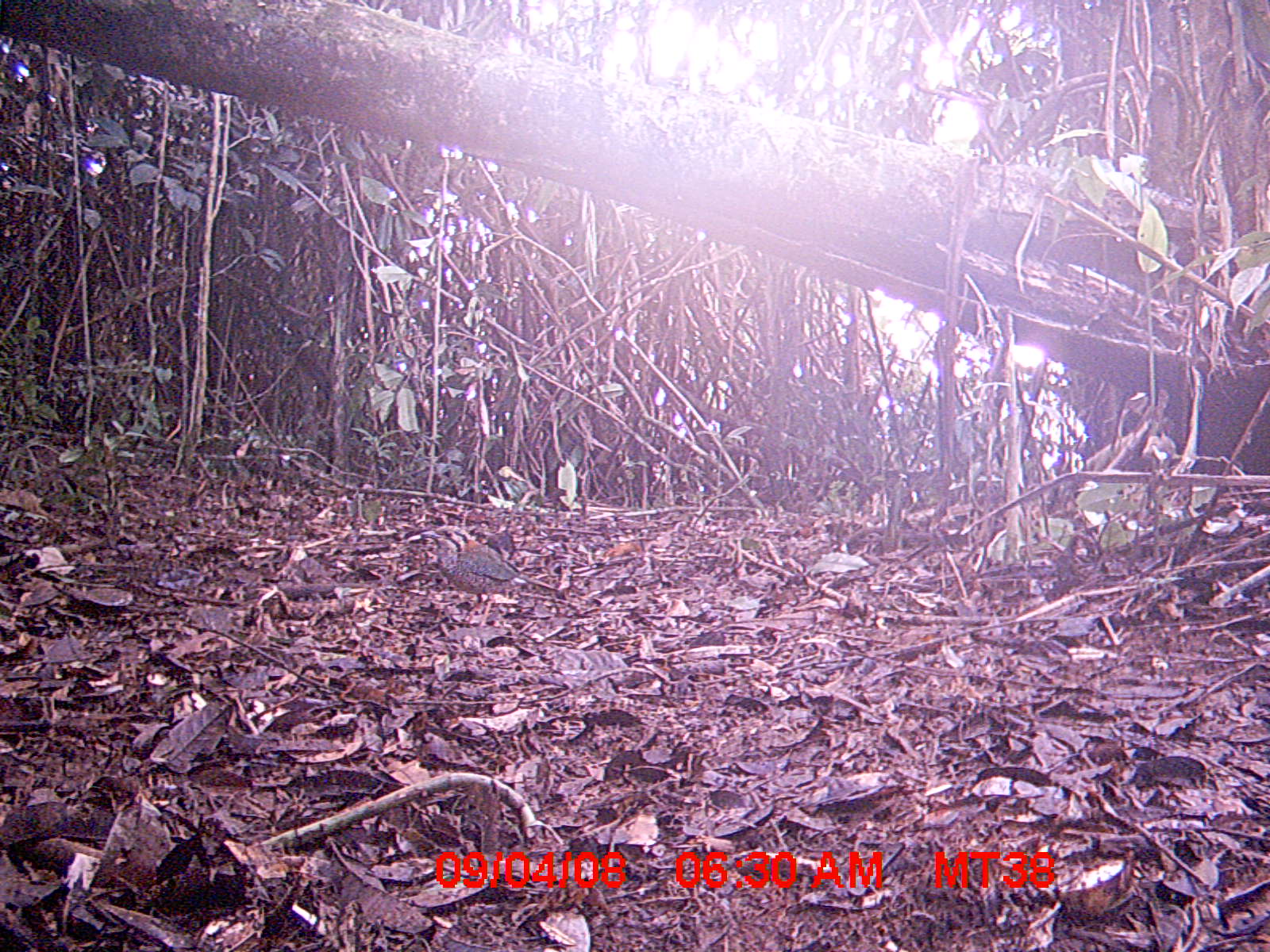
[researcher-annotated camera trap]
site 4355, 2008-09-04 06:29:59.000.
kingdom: Animalia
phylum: Chordata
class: Aves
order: Cuculiformes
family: Cuculidae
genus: Coua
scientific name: Coua serriana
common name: red-breasted coua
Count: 1.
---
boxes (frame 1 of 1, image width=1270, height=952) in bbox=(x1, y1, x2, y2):
coua serriana: bbox=(421, 525, 560, 628)